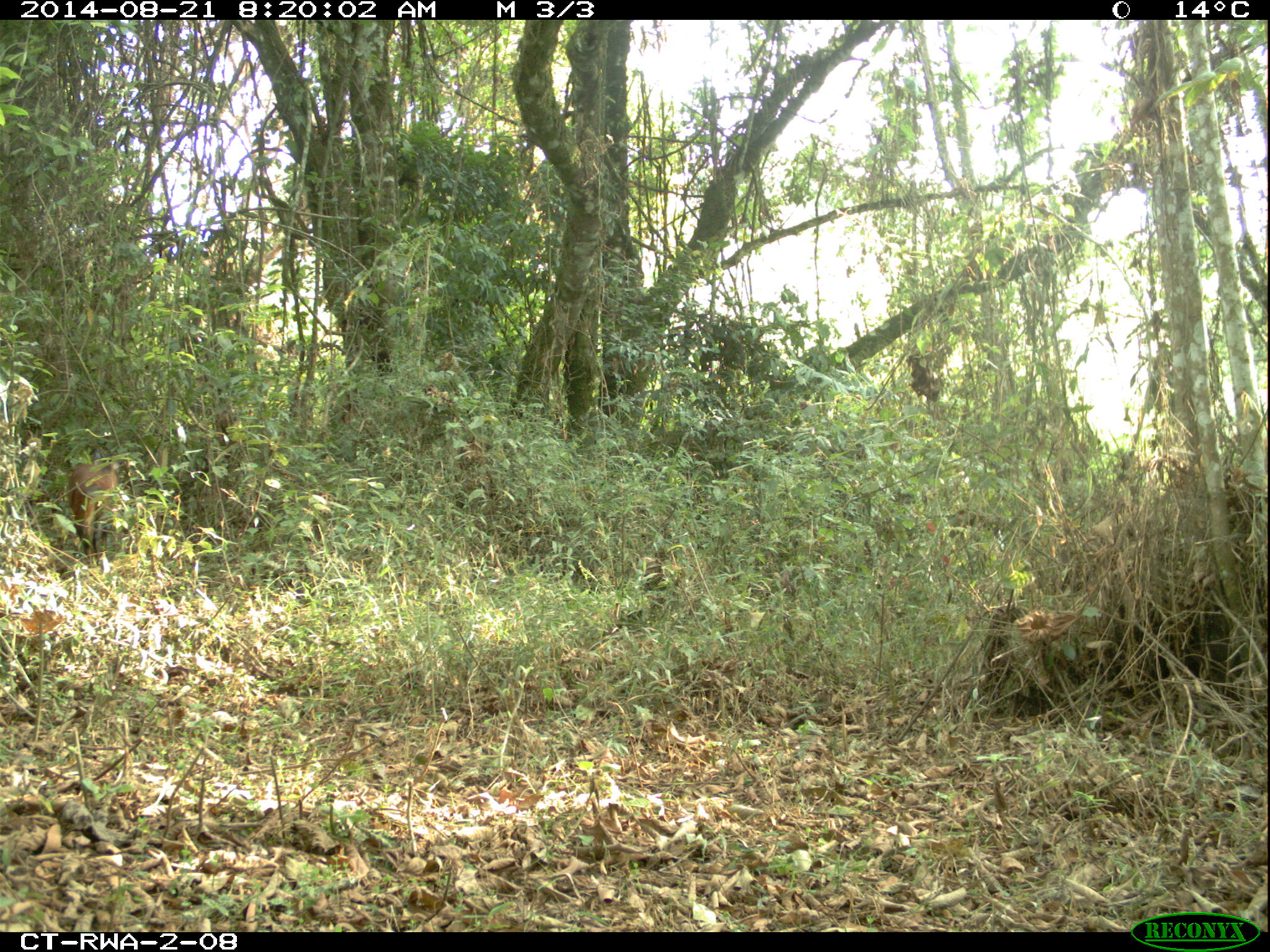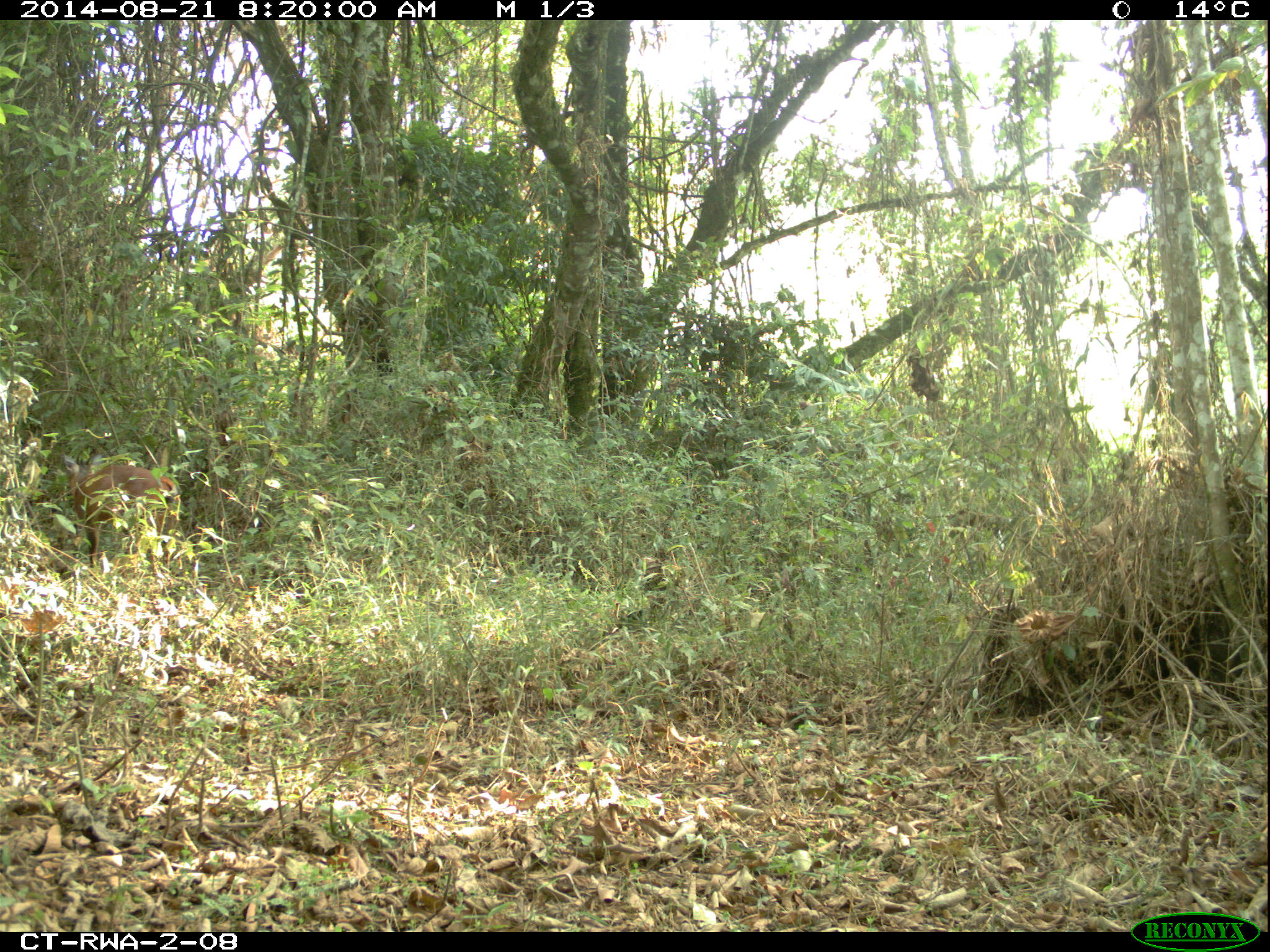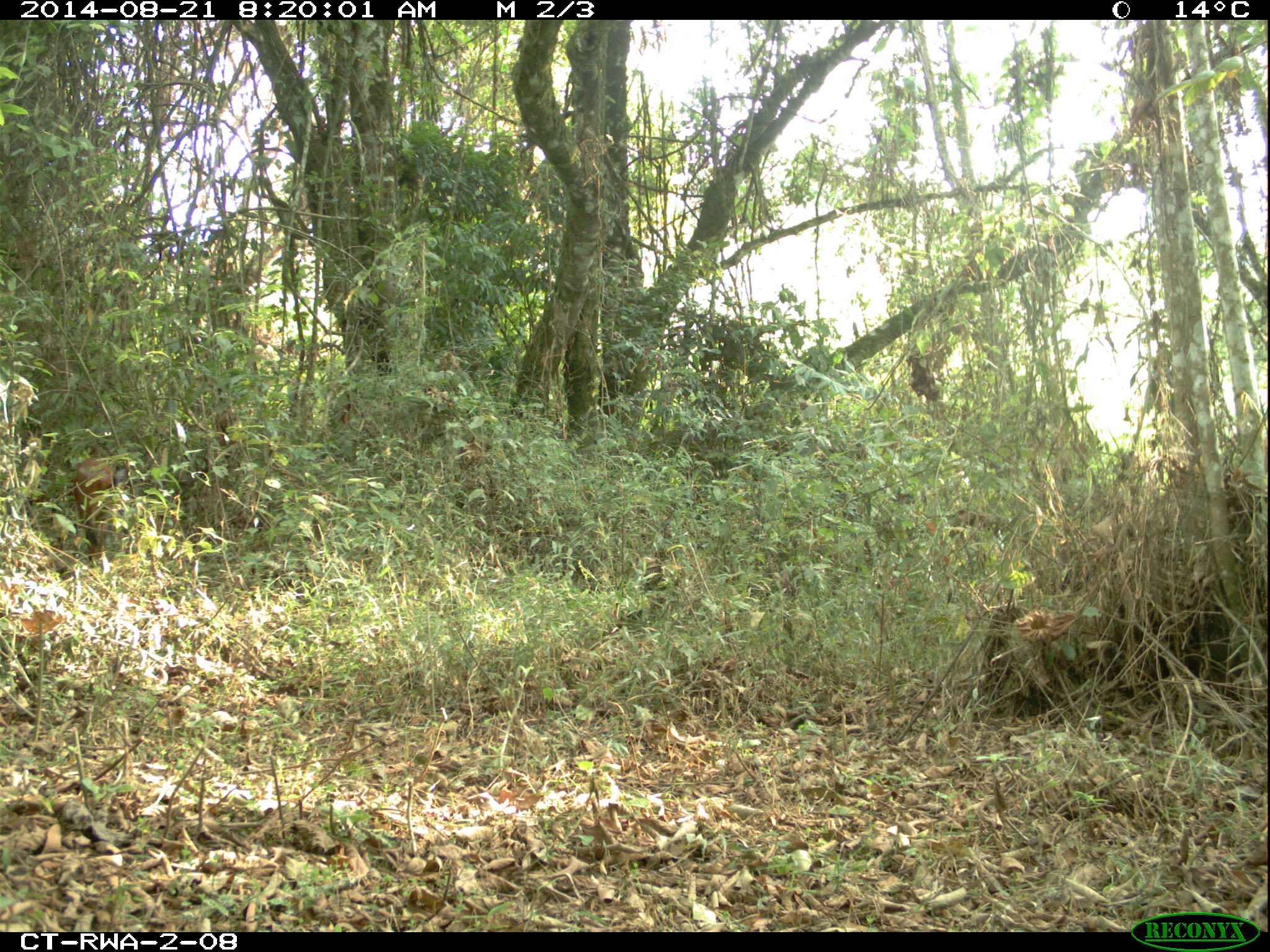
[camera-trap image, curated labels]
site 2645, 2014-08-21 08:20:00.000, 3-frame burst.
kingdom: Animalia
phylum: Chordata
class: Mammalia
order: Artiodactyla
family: Bovidae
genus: Cephalophus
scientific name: Cephalophus nigrifrons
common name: black-fronted duiker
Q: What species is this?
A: Cephalophus nigrifrons (black-fronted duiker).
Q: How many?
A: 1.